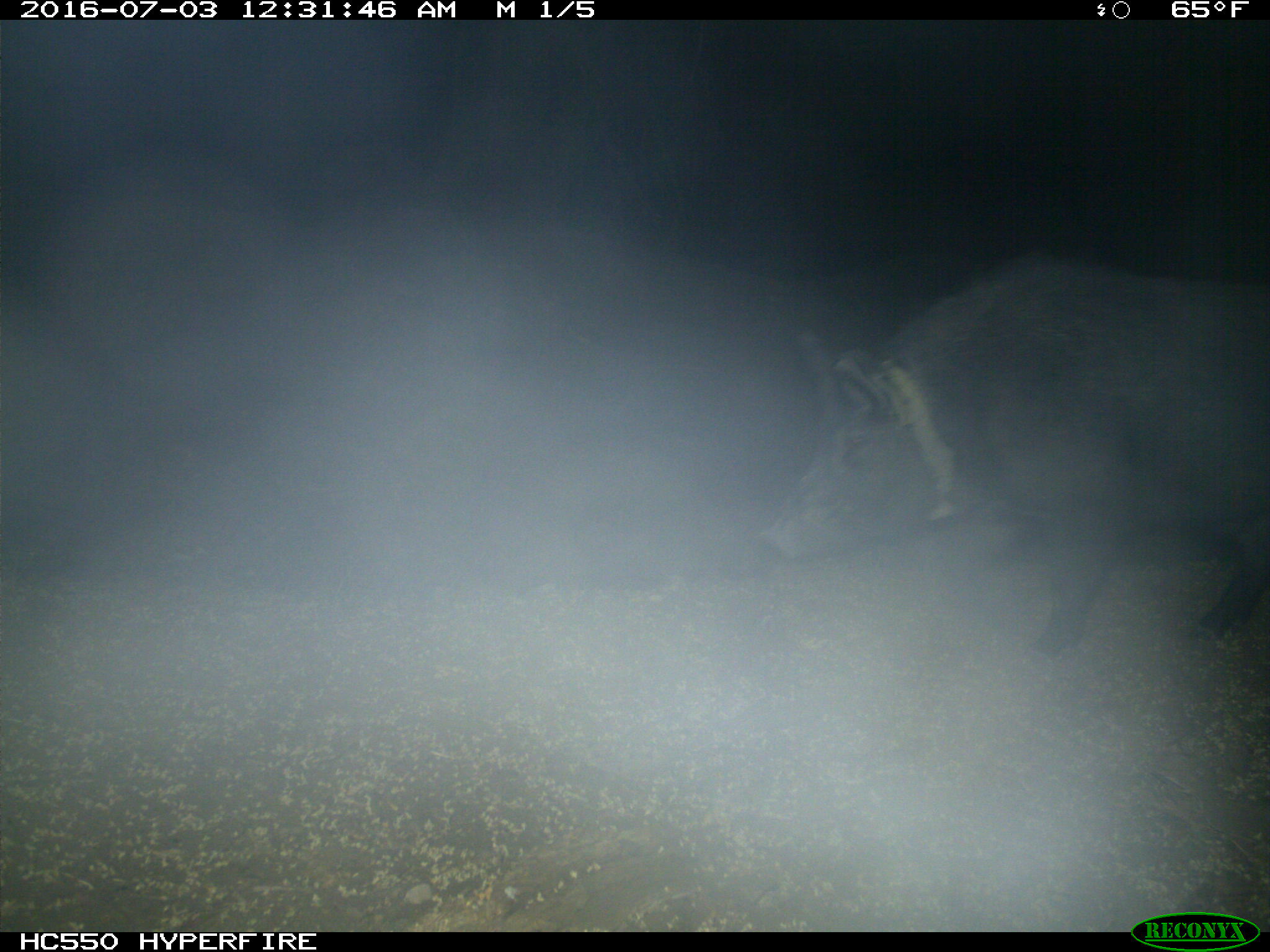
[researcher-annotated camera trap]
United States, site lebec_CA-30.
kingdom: Animalia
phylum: Chordata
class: Mammalia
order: Artiodactyla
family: Suidae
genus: Sus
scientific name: Sus scrofa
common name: wild boar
Sus scrofa (wild boar).